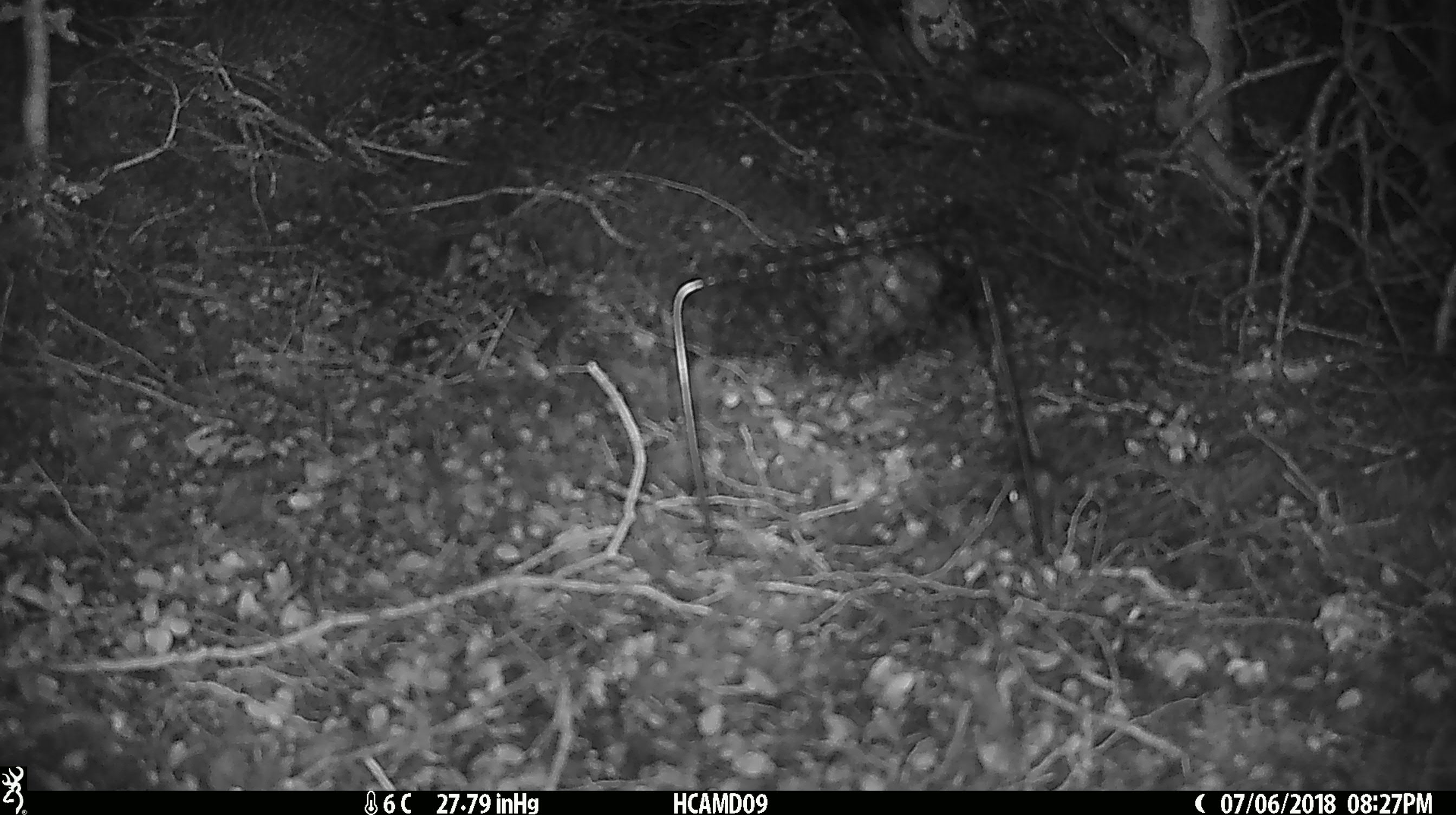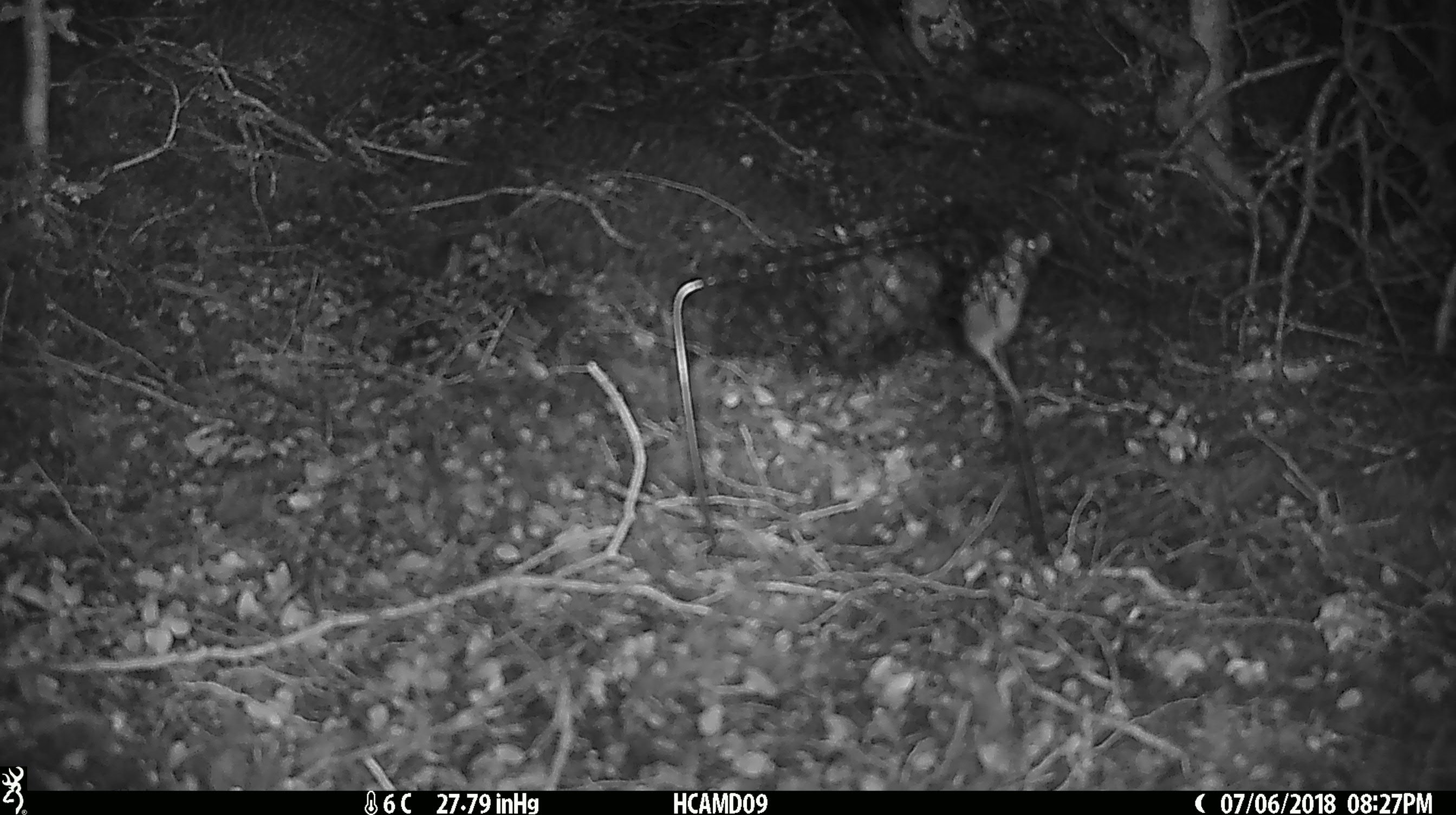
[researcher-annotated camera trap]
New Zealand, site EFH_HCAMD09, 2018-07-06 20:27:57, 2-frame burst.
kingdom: Animalia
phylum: Chordata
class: Mammalia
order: Rodentia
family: Muridae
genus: Mus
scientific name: Mus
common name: mouse